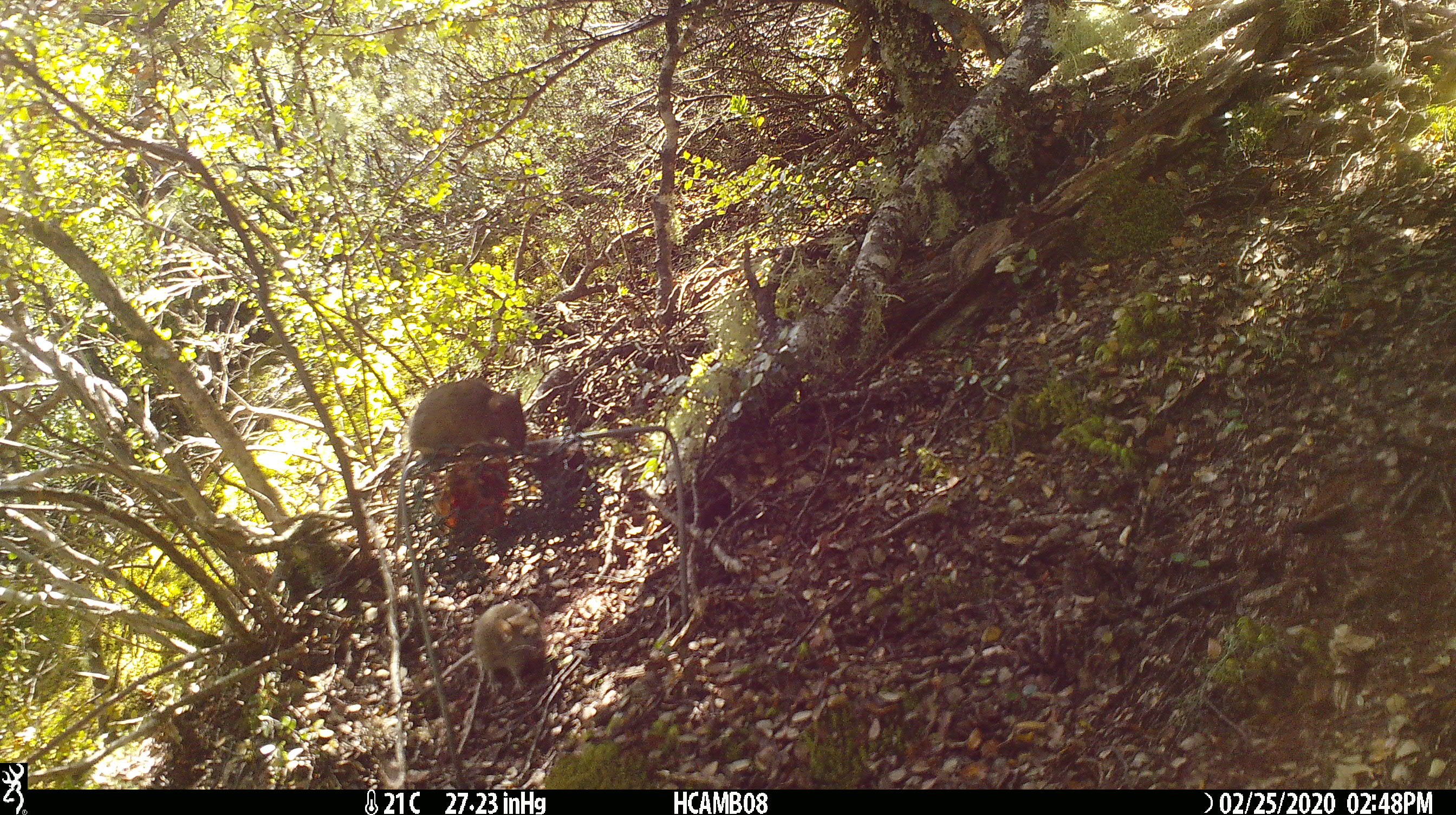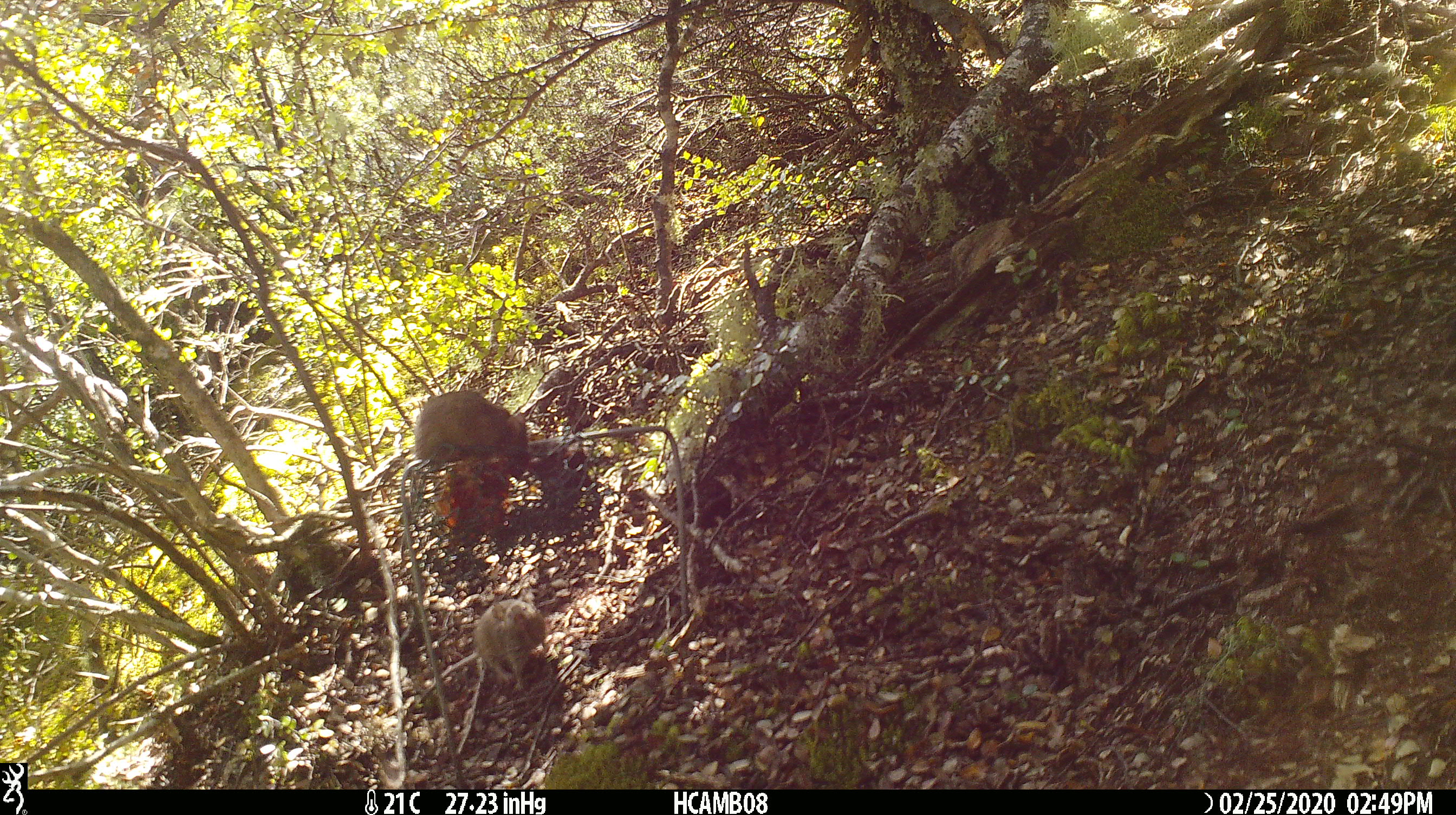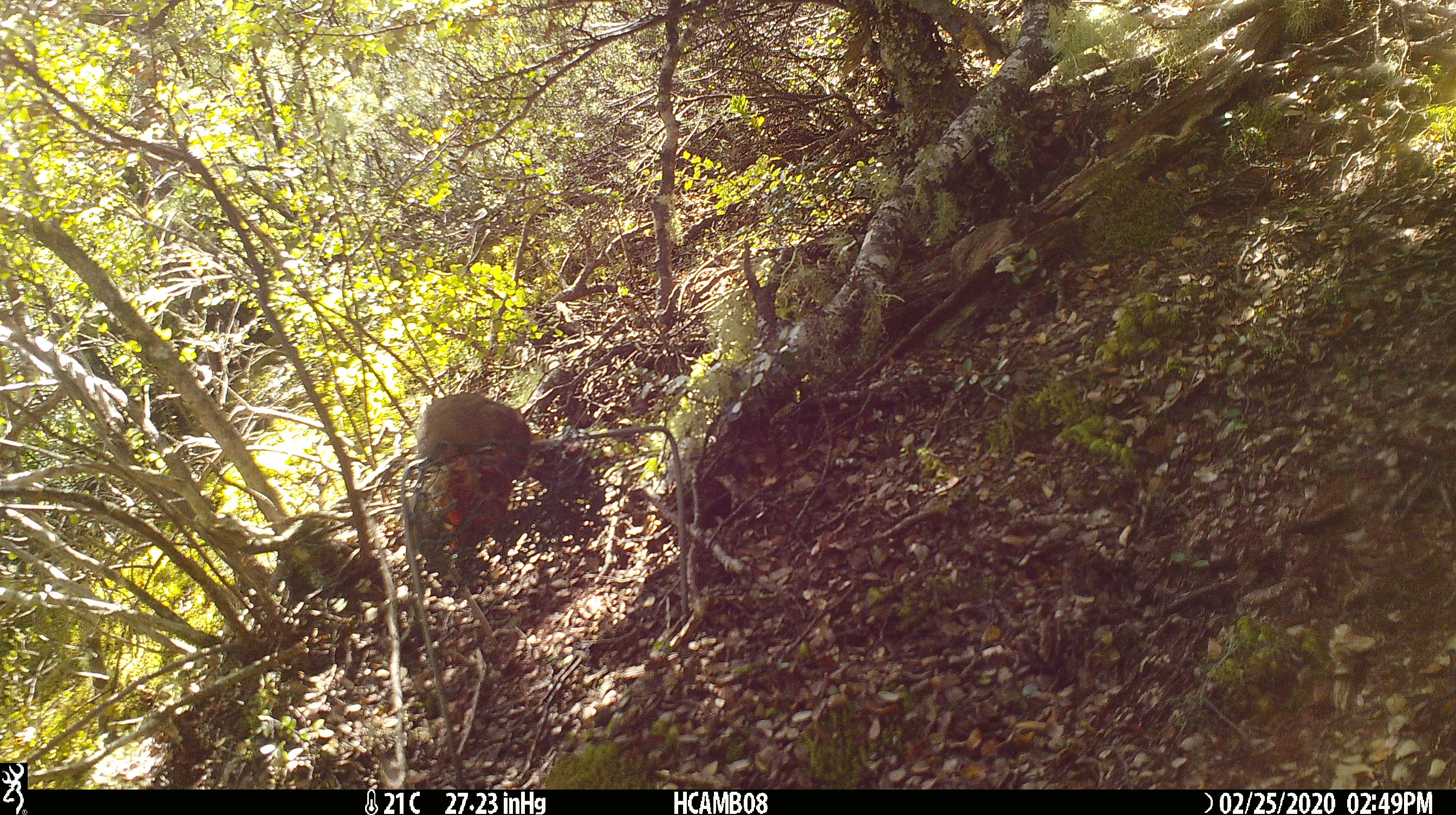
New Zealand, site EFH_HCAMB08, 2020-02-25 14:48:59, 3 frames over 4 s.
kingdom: Animalia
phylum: Chordata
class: Mammalia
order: Rodentia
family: Muridae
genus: Mus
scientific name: Mus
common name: mouse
Mouse (Mus).